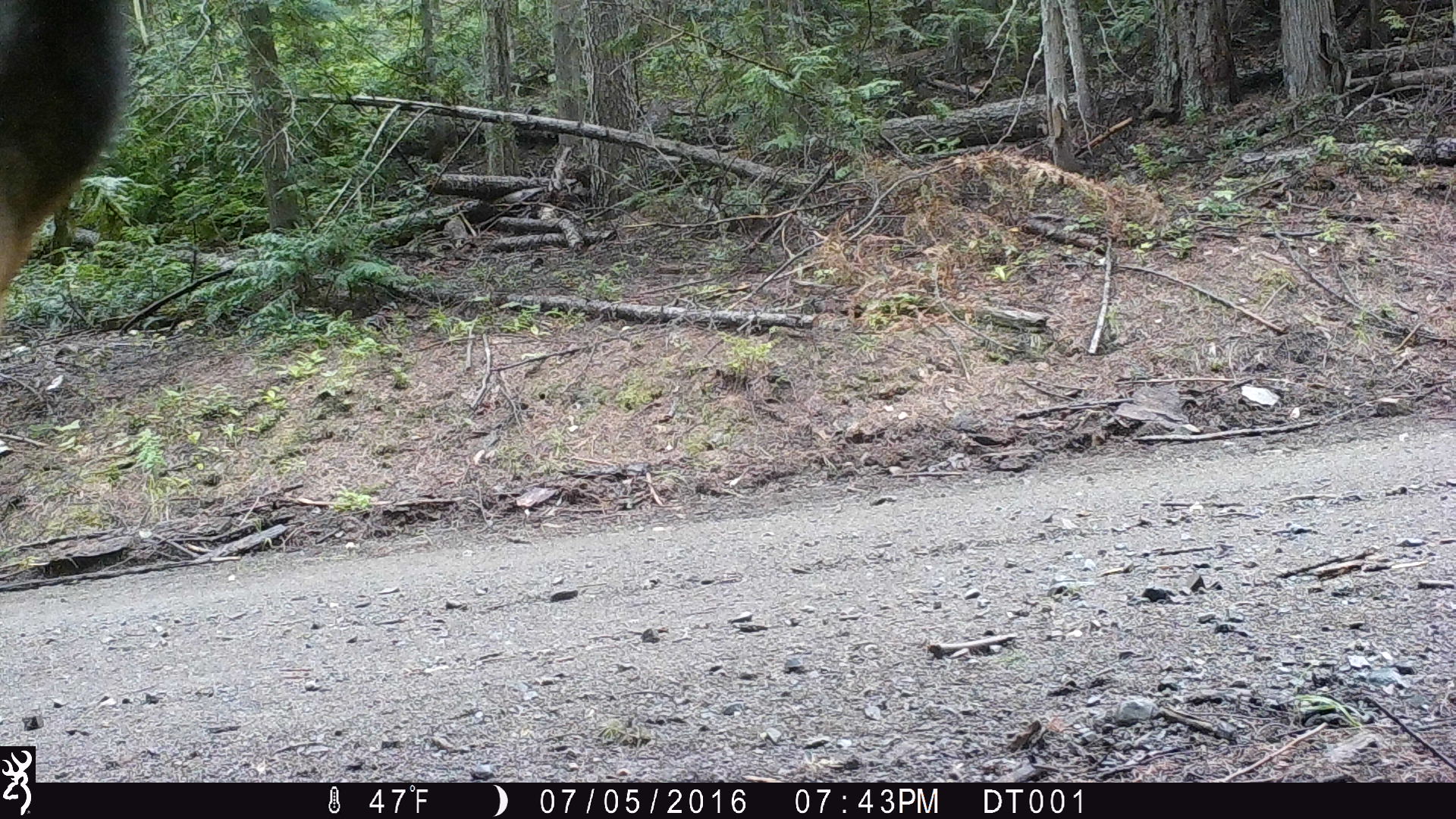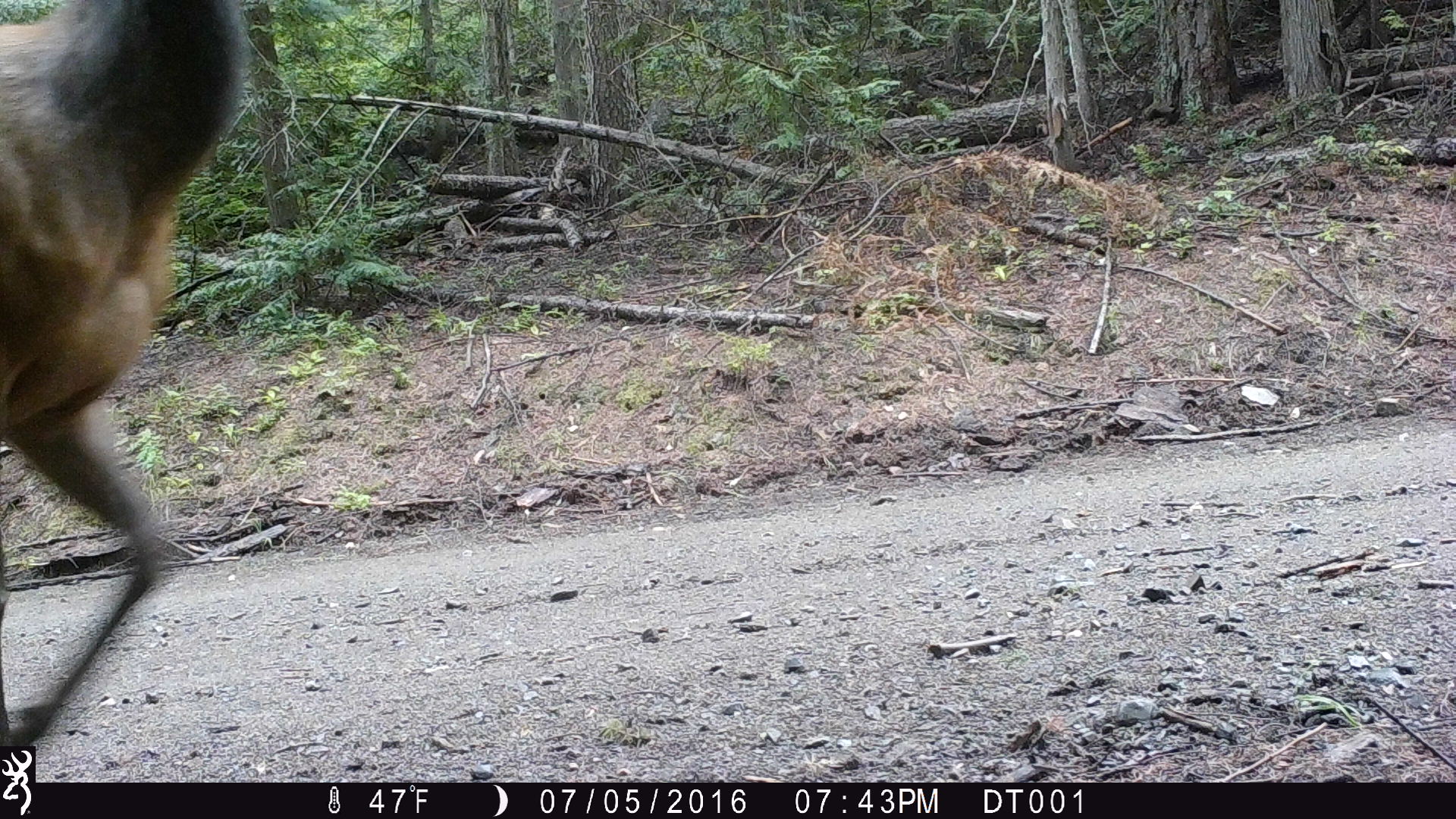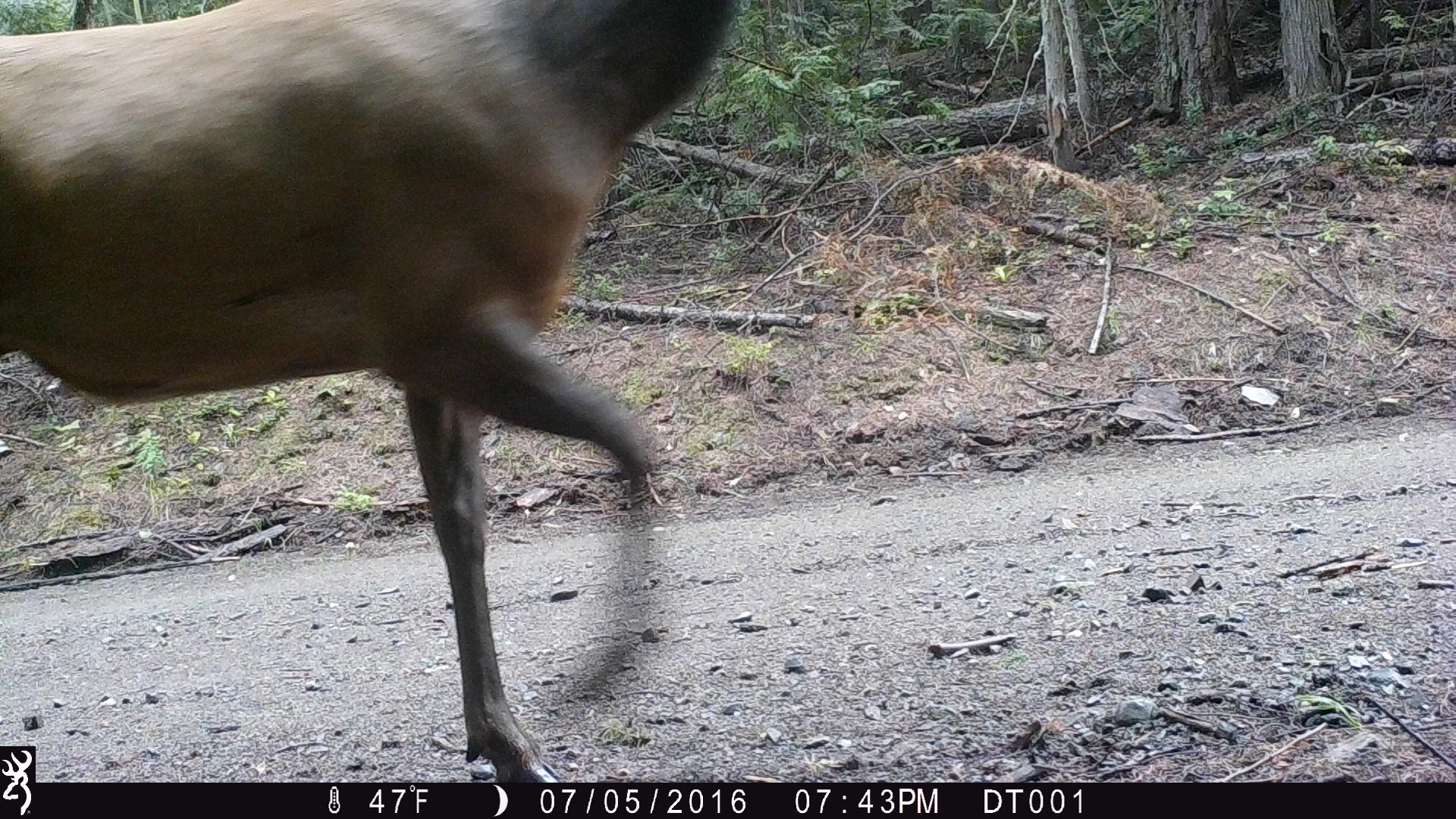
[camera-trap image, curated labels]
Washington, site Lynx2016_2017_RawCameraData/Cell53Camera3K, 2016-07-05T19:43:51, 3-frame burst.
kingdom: Animalia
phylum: Chordata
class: Mammalia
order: Artiodactyla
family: Cervidae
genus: Cervus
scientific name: Cervus canadensis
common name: elk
Cervus canadensis (elk). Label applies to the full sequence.